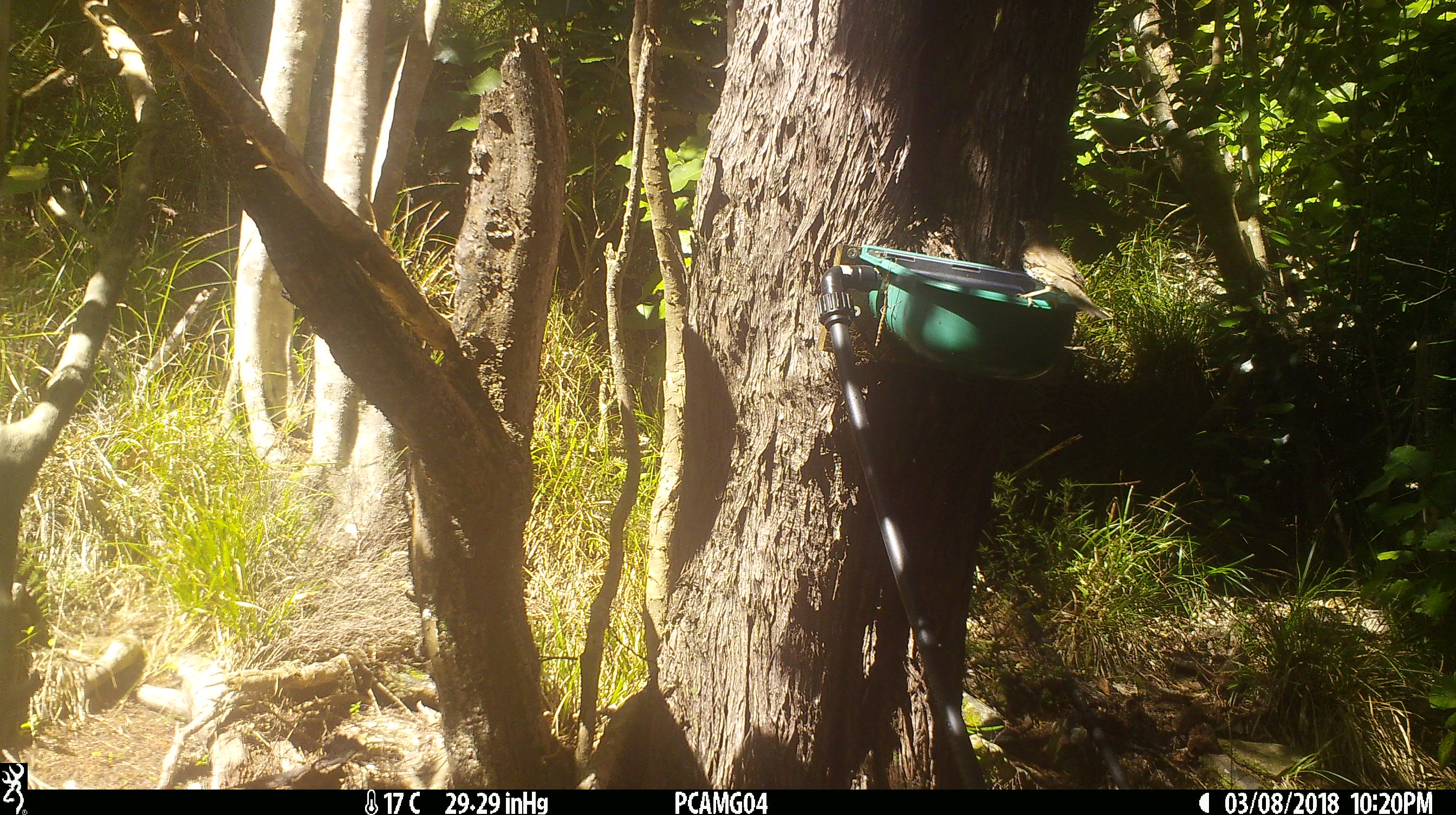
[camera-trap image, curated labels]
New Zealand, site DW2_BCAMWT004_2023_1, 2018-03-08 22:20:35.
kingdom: Animalia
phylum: Chordata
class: Aves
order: Passeriformes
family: Turdidae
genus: Turdus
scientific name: Turdus philomelos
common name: song thrush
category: thrush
Thrush (song thrush) (Turdus philomelos).